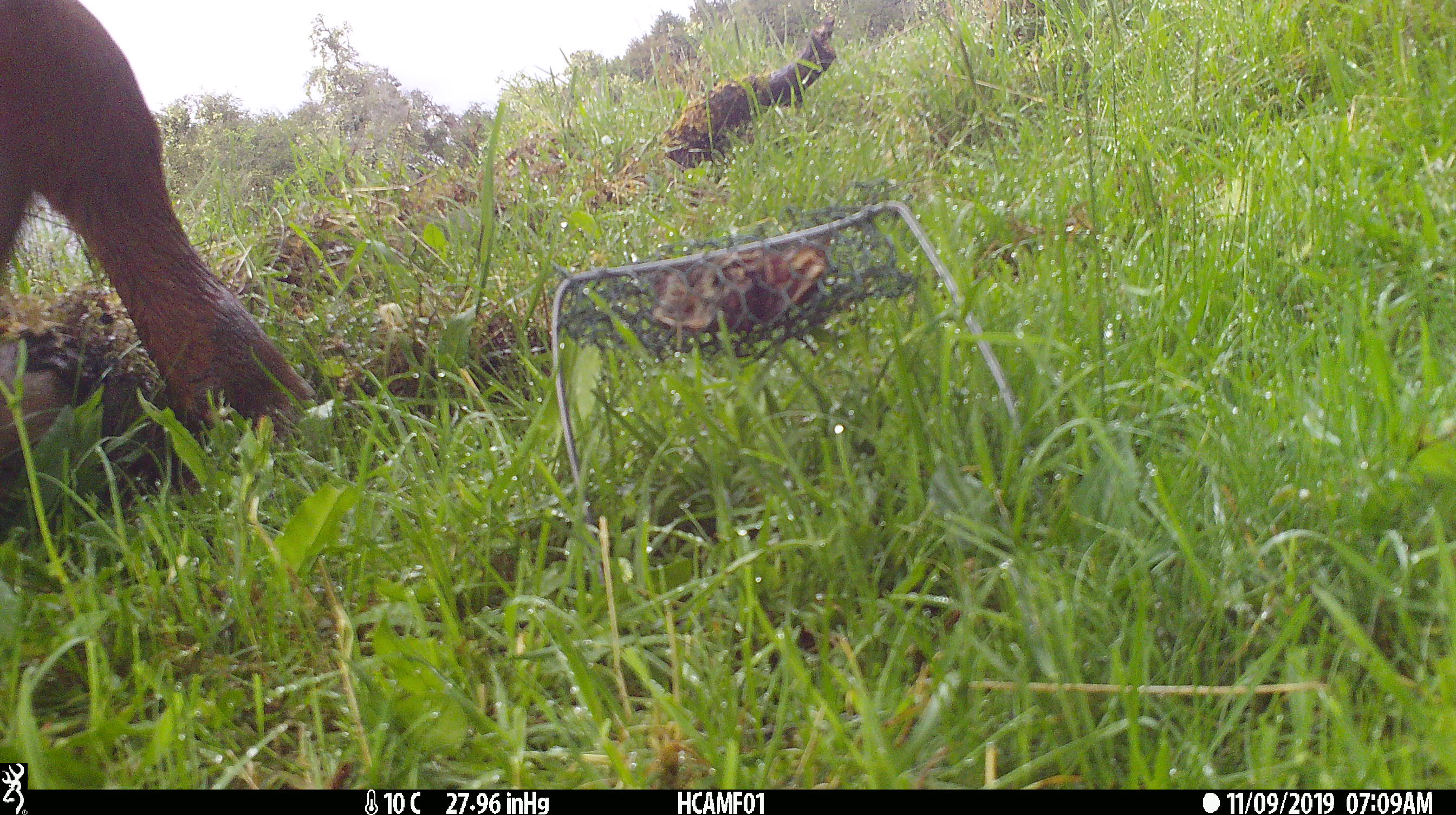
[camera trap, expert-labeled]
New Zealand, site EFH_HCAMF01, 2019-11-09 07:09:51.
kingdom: Animalia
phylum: Chordata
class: Mammalia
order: Artiodactyla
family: Bovidae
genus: Bos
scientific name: Bos taurus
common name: domestic cow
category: cow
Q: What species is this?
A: Cow (domestic cow) (Bos taurus).